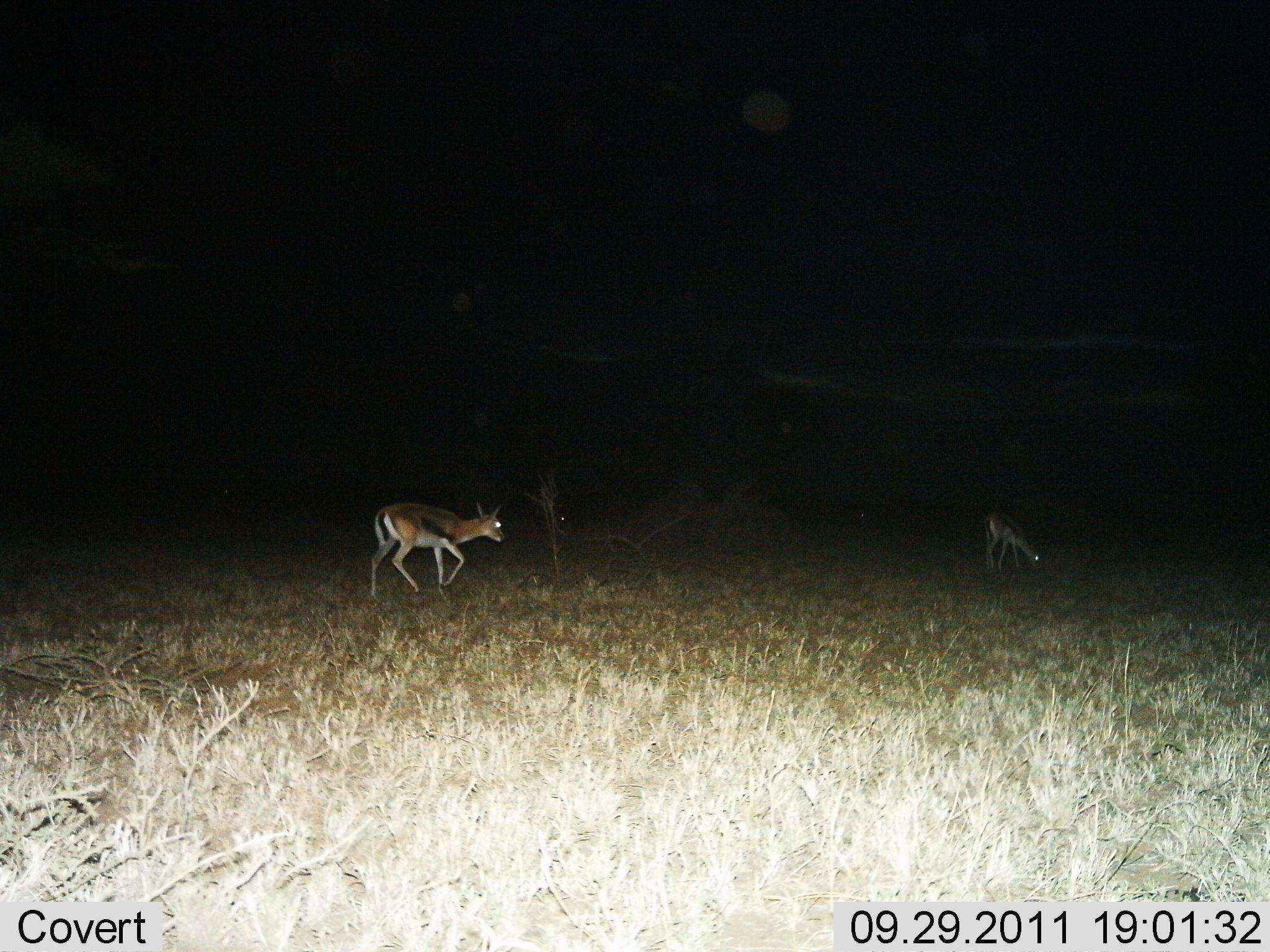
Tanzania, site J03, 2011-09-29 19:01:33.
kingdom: Animalia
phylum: Chordata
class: Mammalia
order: Artiodactyla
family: Bovidae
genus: Eudorcas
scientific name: Eudorcas thomsonii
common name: thomson's gazelle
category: gazellethomsons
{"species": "gazellethomsons (thomson's gazelle) (Eudorcas thomsonii)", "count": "2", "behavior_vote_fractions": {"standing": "15%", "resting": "0%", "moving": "92%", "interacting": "0%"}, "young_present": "8%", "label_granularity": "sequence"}